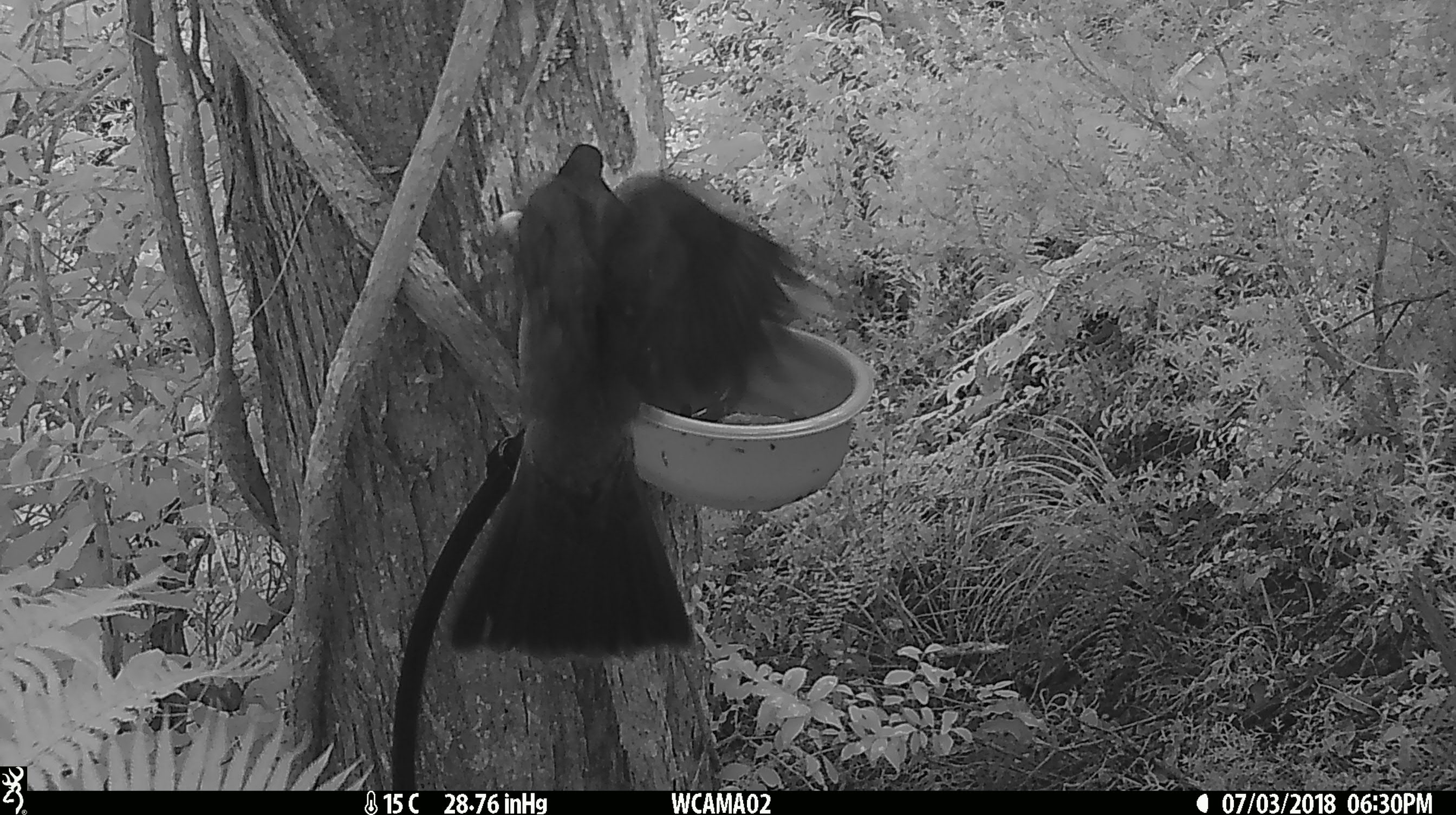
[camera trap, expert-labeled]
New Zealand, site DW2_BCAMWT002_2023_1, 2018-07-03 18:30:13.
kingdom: Animalia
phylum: Chordata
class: Aves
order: Columbiformes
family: Columbidae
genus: Hemiphaga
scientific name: Hemiphaga novaeseelandiae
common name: new zealand pigeon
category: kereru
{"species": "kereru (new zealand pigeon) (Hemiphaga novaeseelandiae)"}